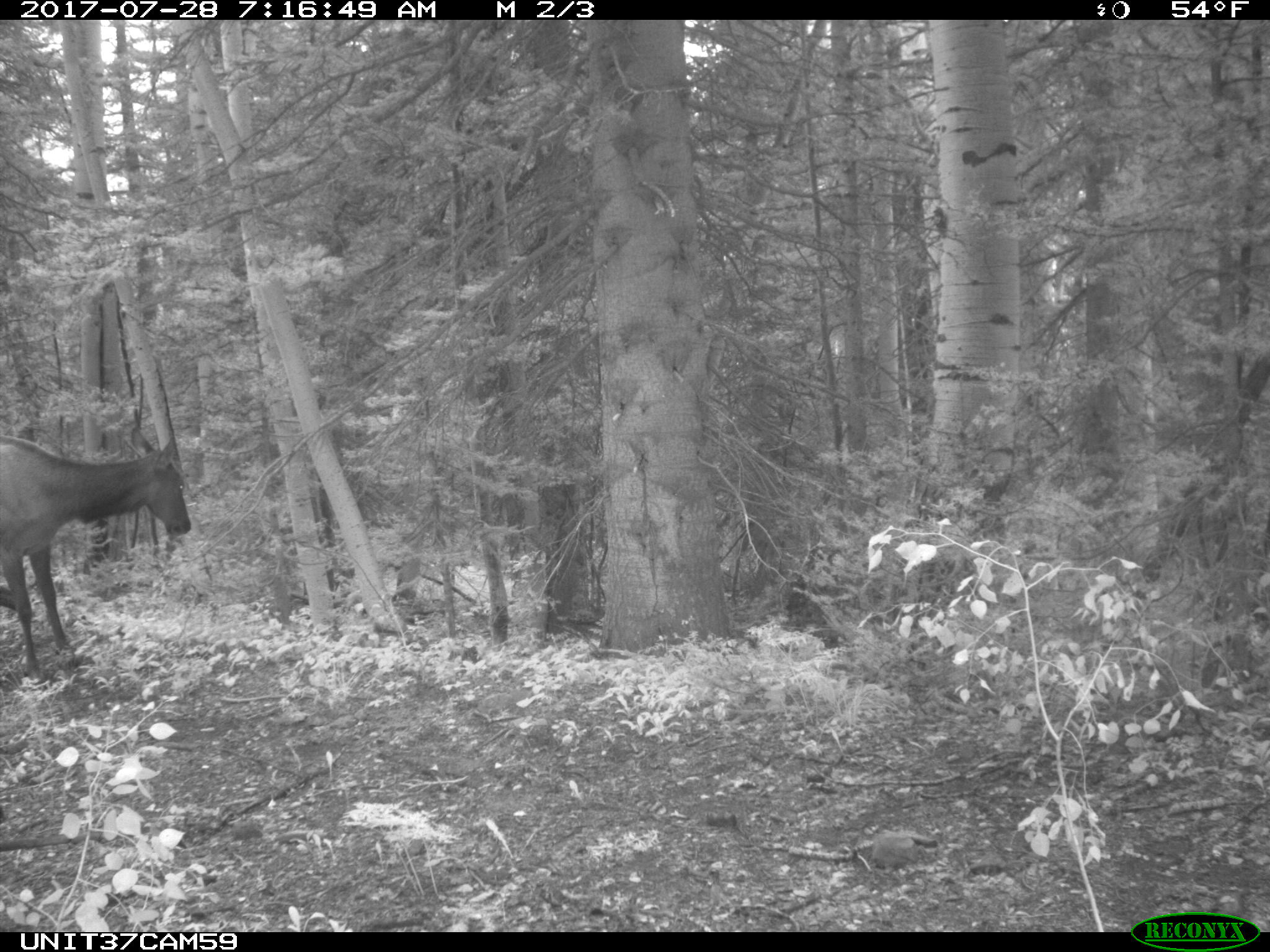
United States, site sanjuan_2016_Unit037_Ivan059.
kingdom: Animalia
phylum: Chordata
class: Mammalia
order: Artiodactyla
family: Cervidae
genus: Cervus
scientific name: Cervus elaphus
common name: red deer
Cervus elaphus (red deer).